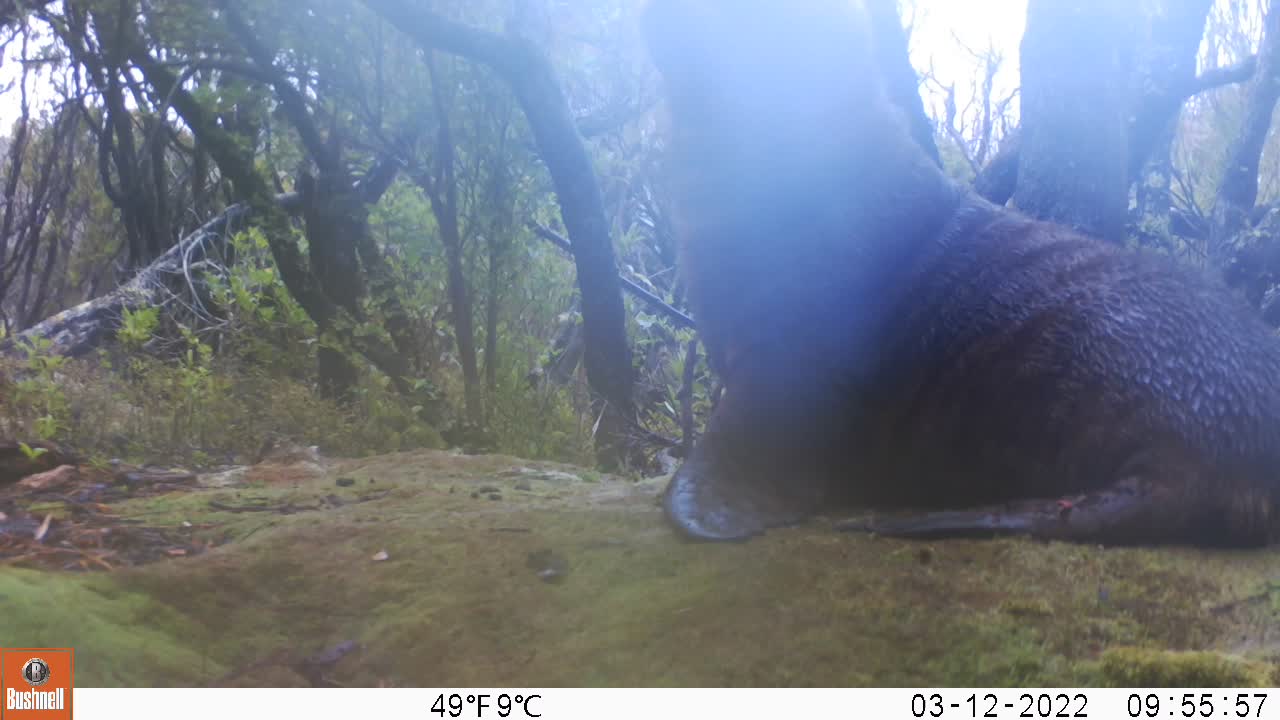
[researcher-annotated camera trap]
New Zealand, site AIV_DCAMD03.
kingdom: Animalia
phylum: Chordata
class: Mammalia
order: Carnivora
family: Otariidae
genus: Phocarctos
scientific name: Phocarctos hookeri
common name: new zealand sea lion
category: sealion